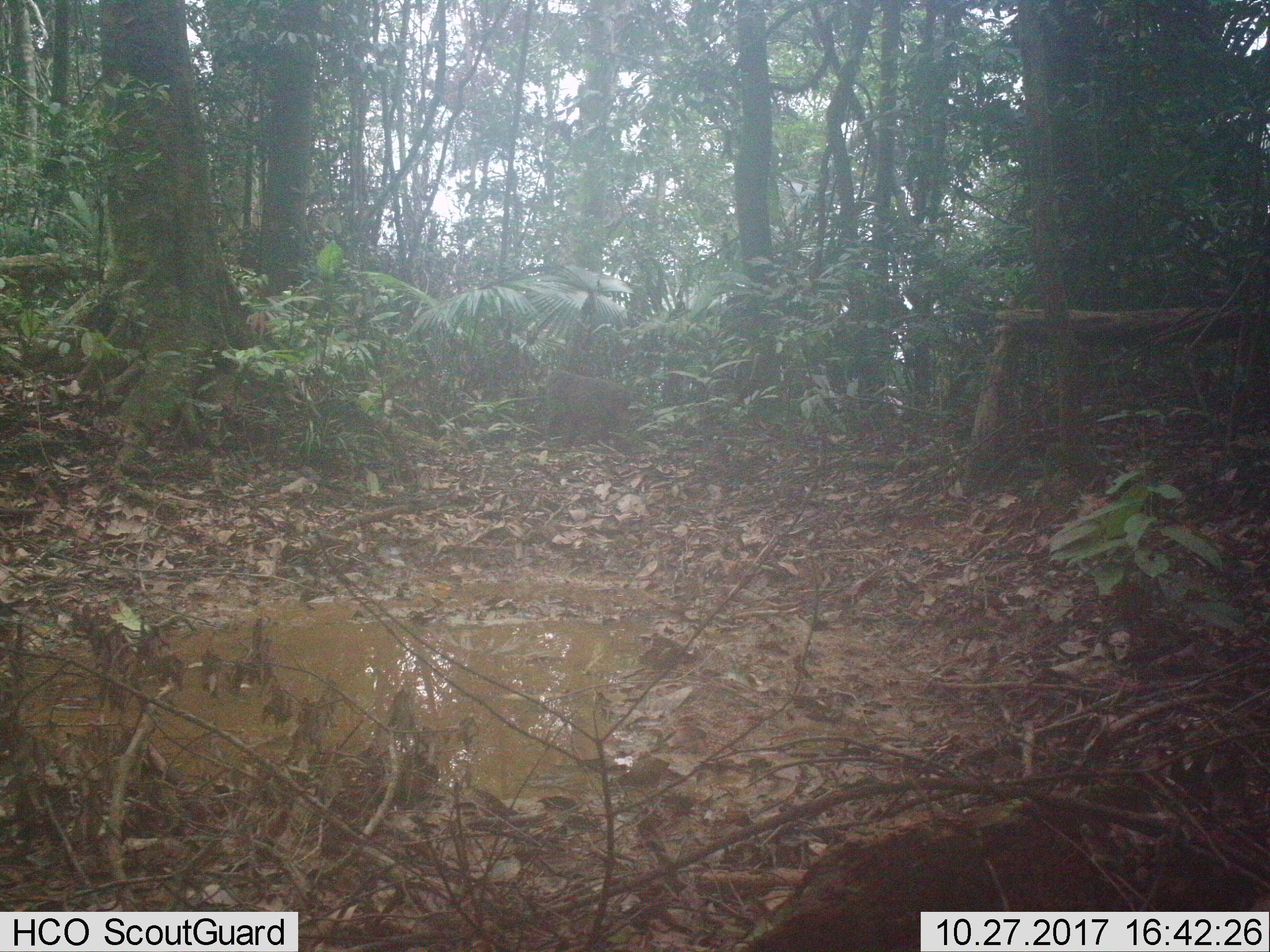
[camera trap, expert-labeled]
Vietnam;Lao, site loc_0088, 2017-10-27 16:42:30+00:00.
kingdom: Animalia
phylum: Chordata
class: Mammalia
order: Primates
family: Cercopithecidae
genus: Macaca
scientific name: Macaca arctoides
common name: stump-tailed macaque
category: stump tailed macaque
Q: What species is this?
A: Stump tailed macaque (stump-tailed macaque) (Macaca arctoides).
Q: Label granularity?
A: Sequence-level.